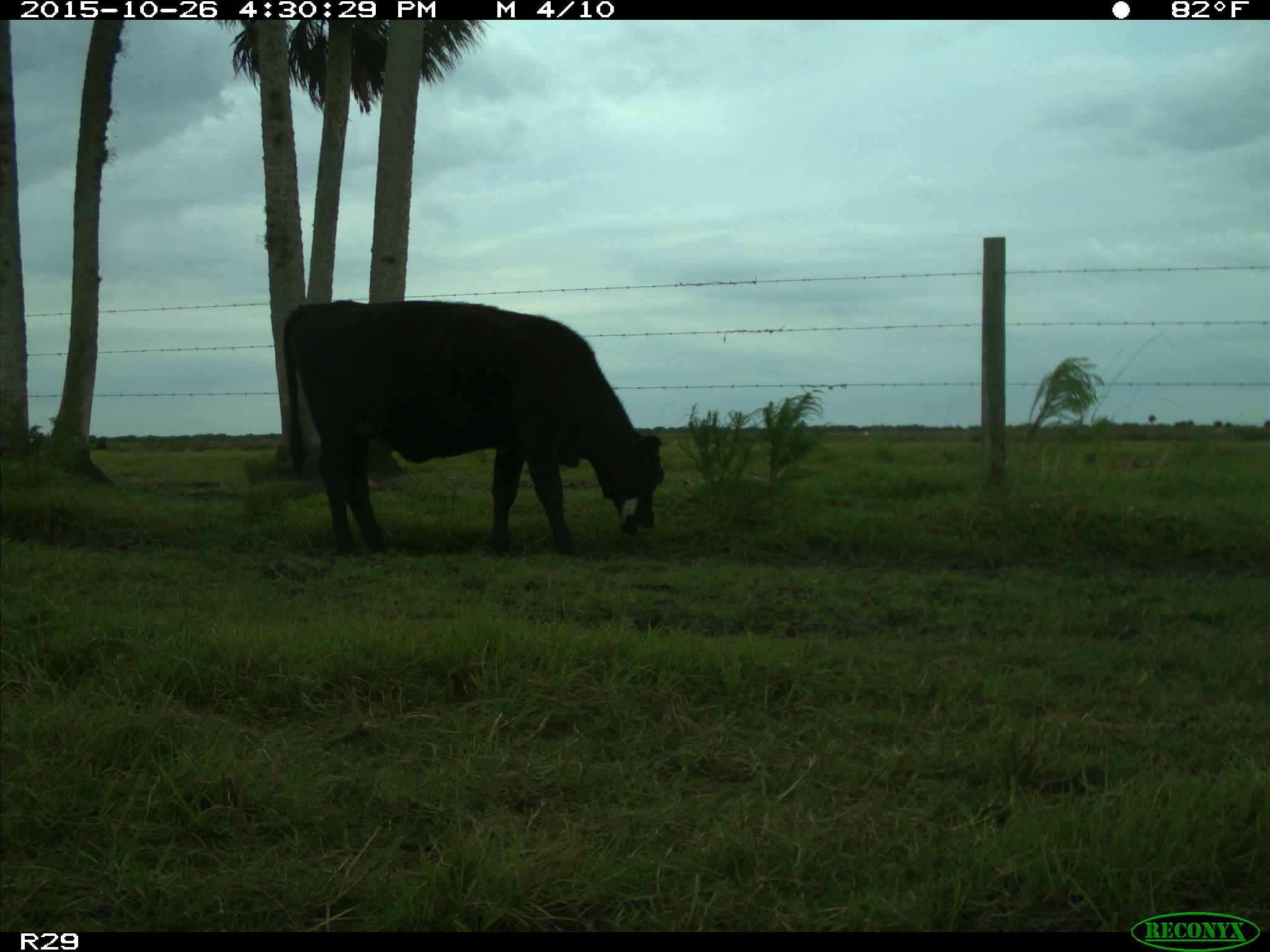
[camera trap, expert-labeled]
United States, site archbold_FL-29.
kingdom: Animalia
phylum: Chordata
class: Mammalia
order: Artiodactyla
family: Bovidae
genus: Bos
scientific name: Bos taurus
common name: domestic cow